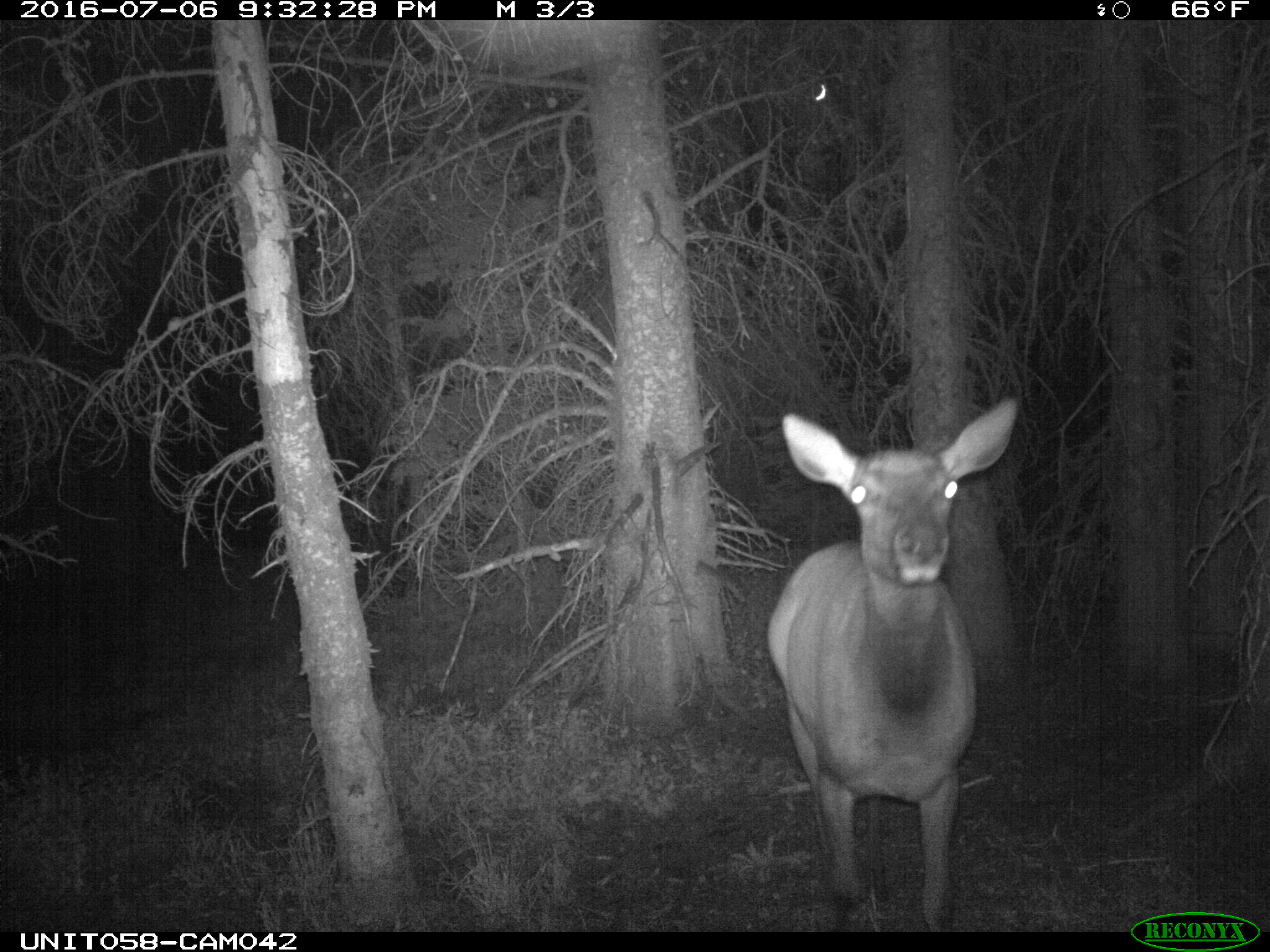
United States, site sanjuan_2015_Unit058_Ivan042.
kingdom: Animalia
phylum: Chordata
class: Mammalia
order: Artiodactyla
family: Cervidae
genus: Cervus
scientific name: Cervus elaphus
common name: red deer